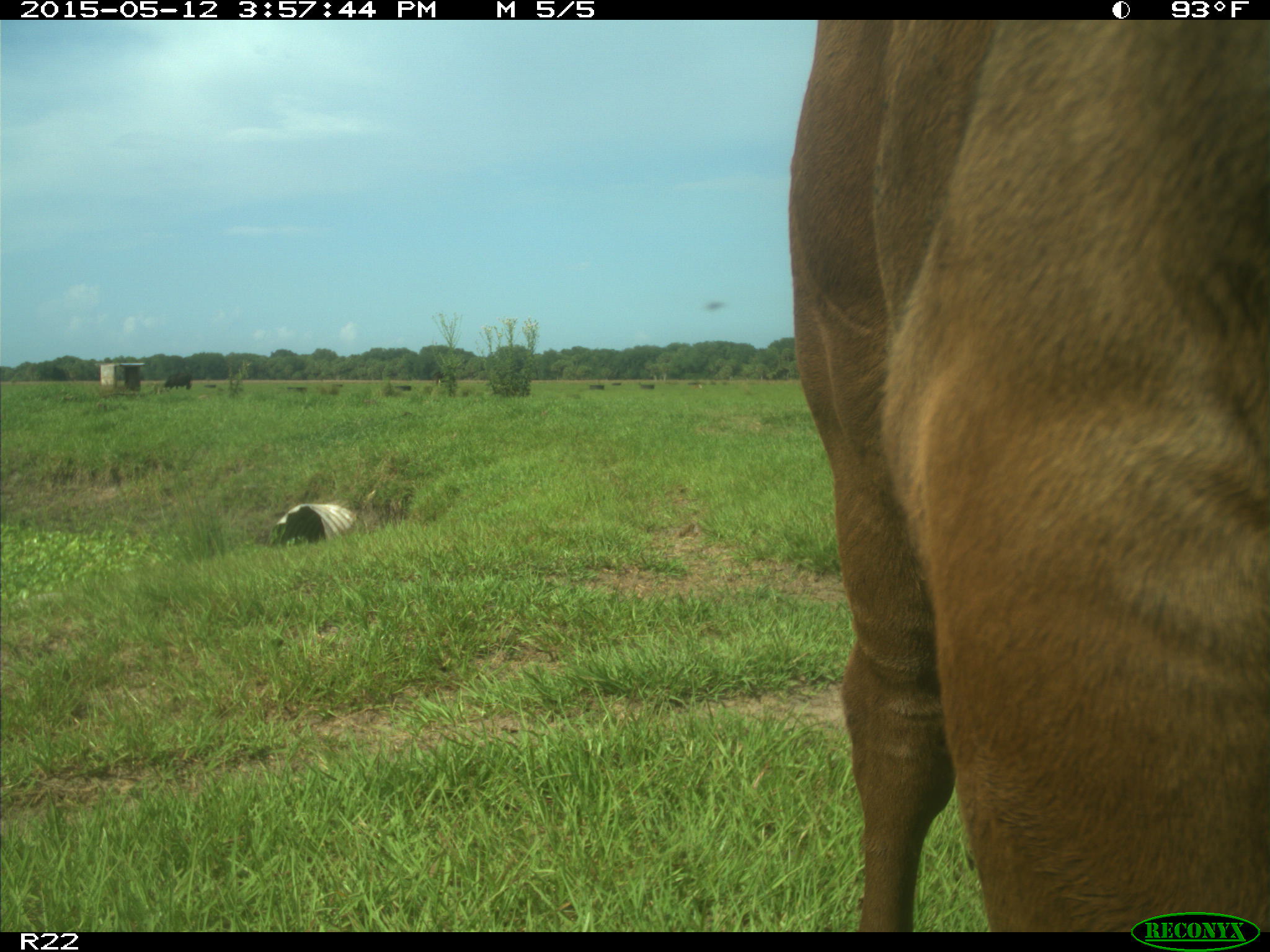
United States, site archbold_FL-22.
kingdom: Animalia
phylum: Chordata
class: Mammalia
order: Artiodactyla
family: Bovidae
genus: Bos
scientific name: Bos taurus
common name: domestic cow